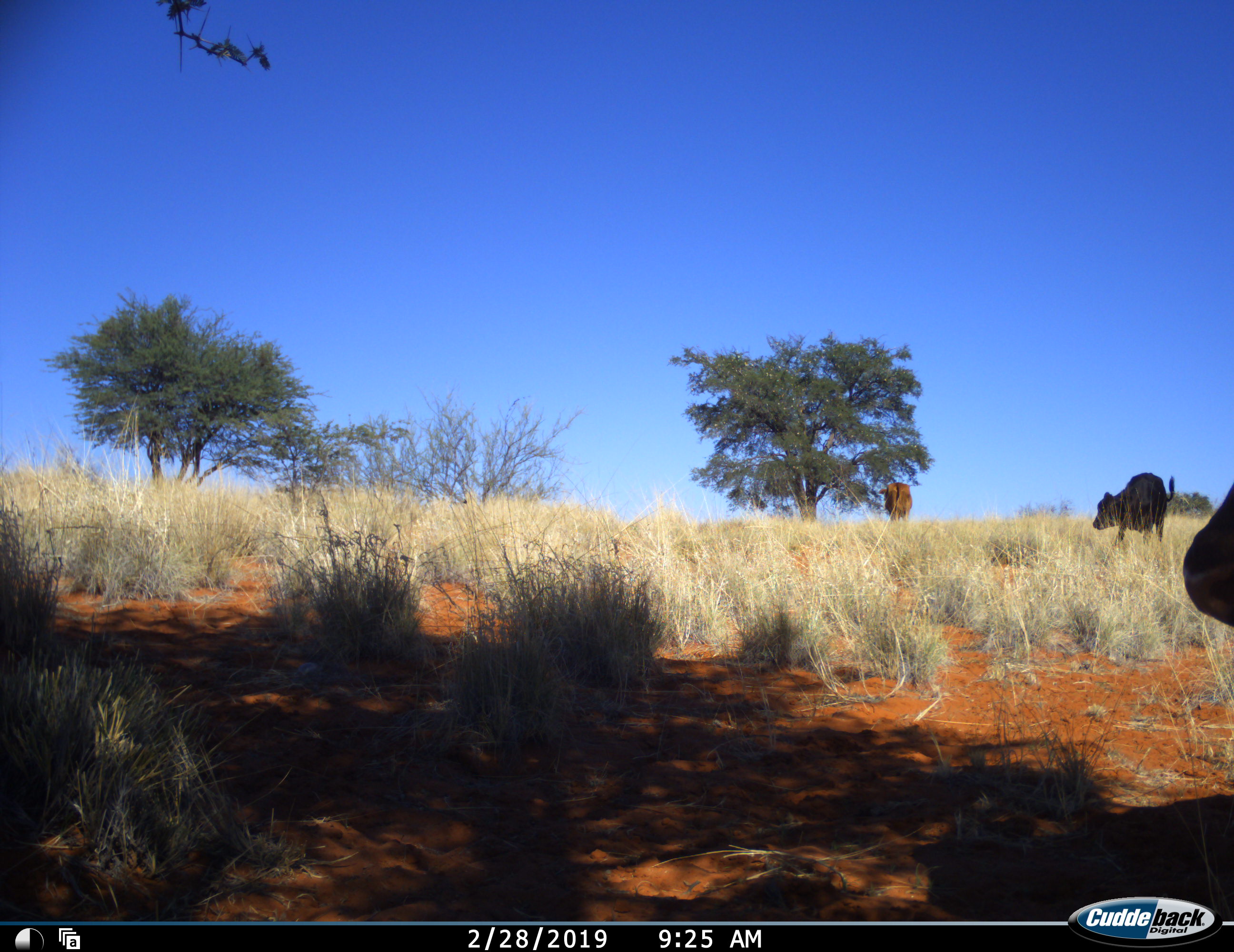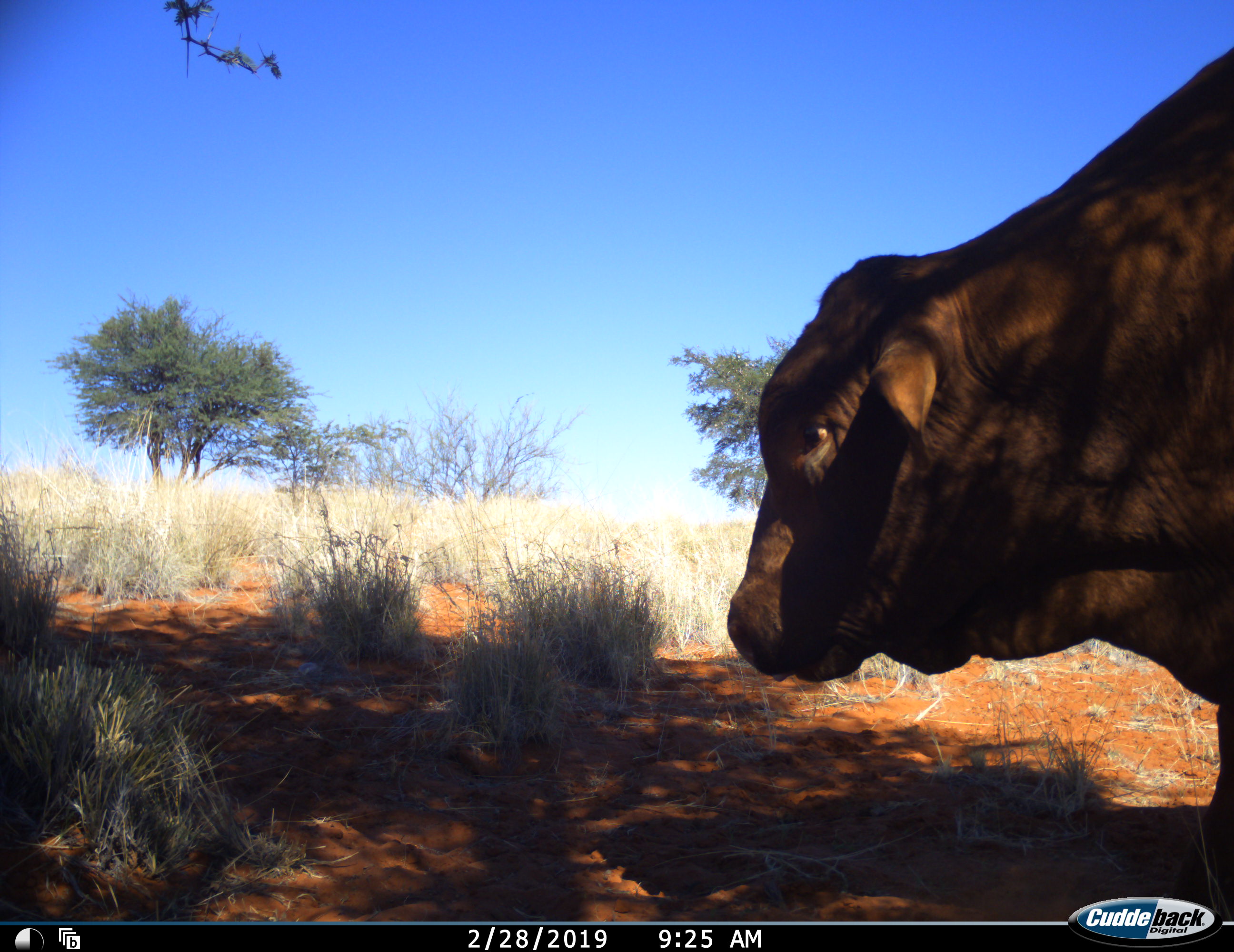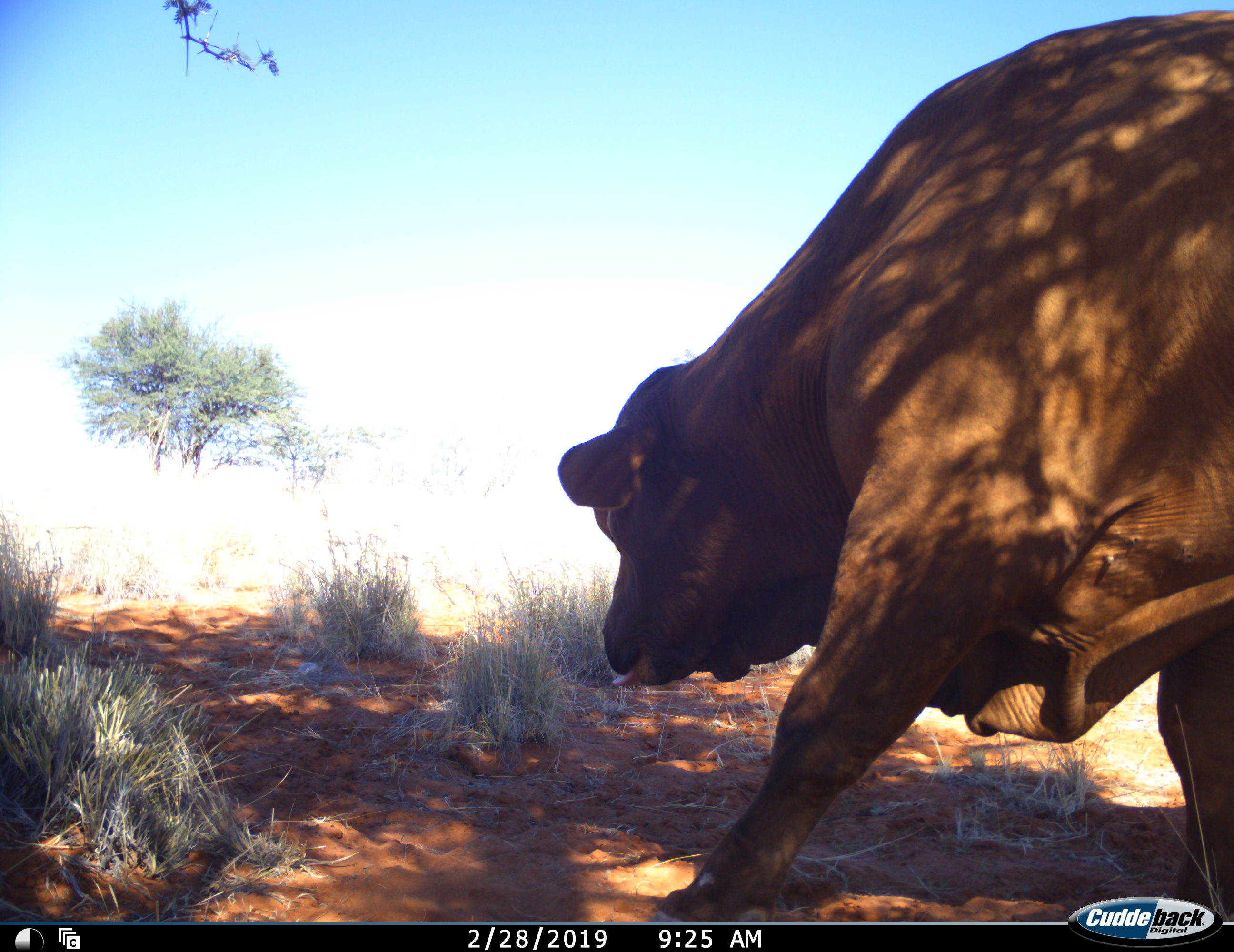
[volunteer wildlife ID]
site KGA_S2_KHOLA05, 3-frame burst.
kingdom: Animalia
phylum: Chordata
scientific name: Vertebrata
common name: domestic animal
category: domesticanimal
Domesticanimal (domestic animal) (Vertebrata), count 3. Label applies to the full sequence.